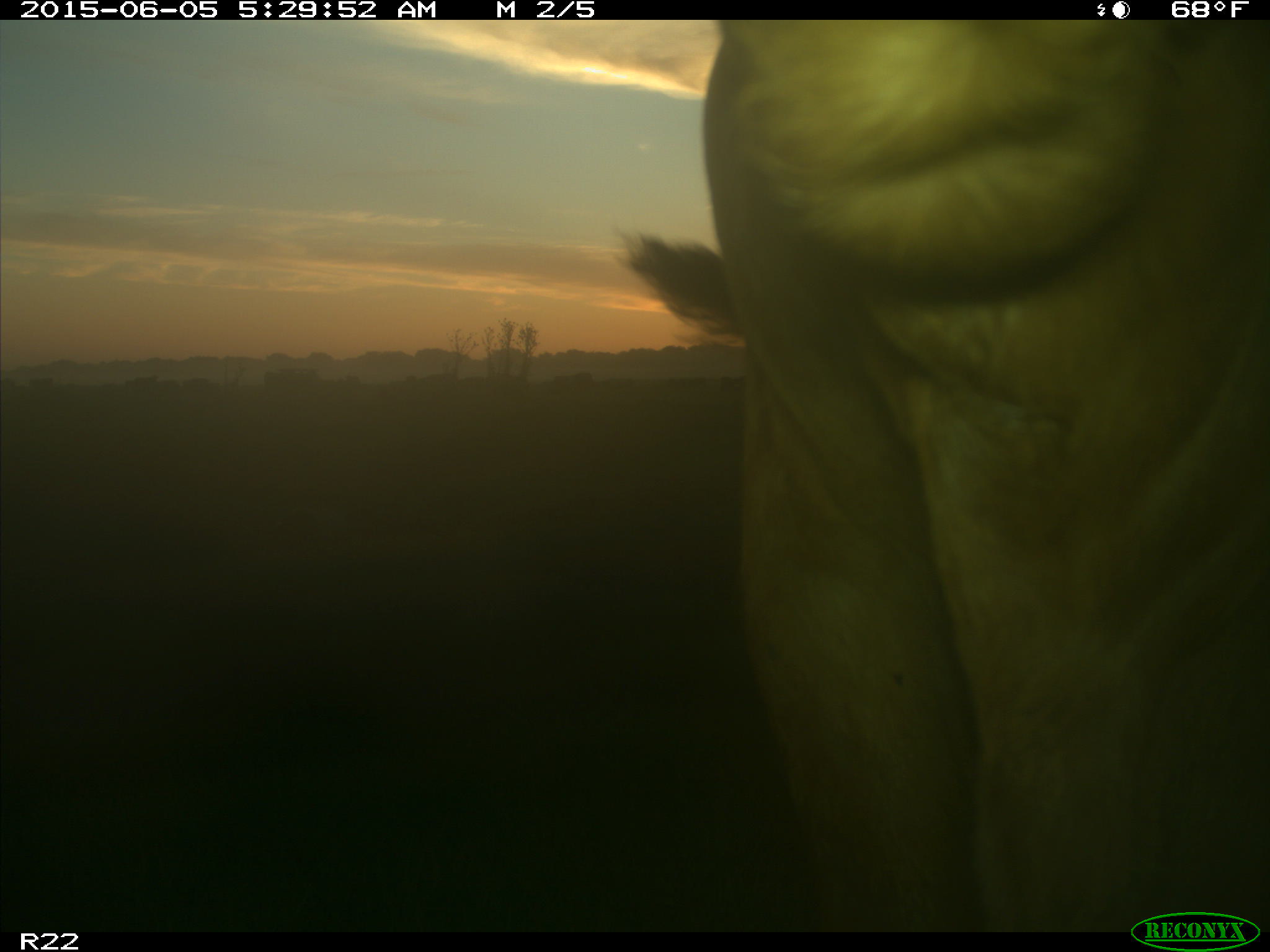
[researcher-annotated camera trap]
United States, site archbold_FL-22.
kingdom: Animalia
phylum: Chordata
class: Mammalia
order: Artiodactyla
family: Bovidae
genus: Bos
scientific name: Bos taurus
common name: domestic cow